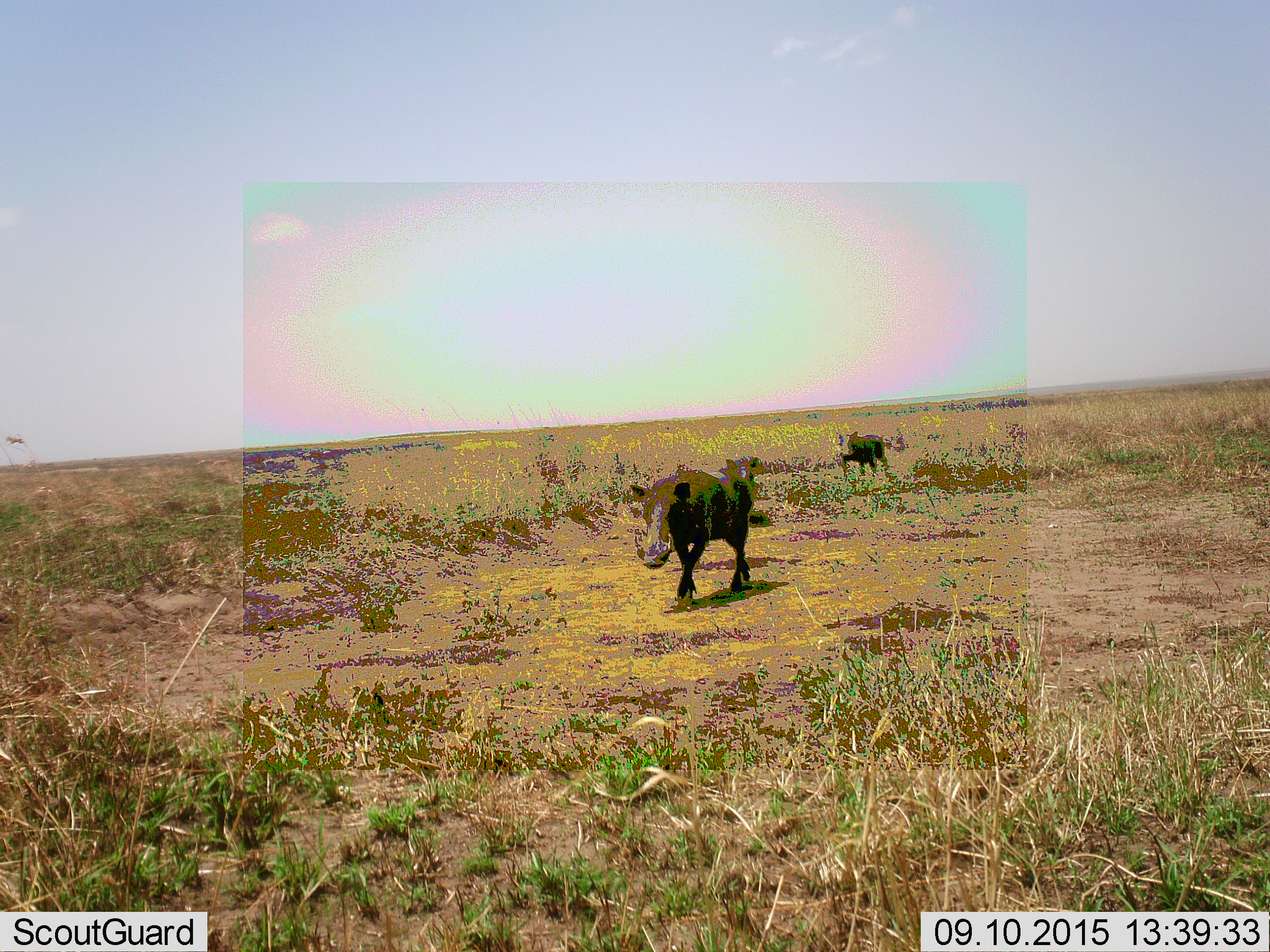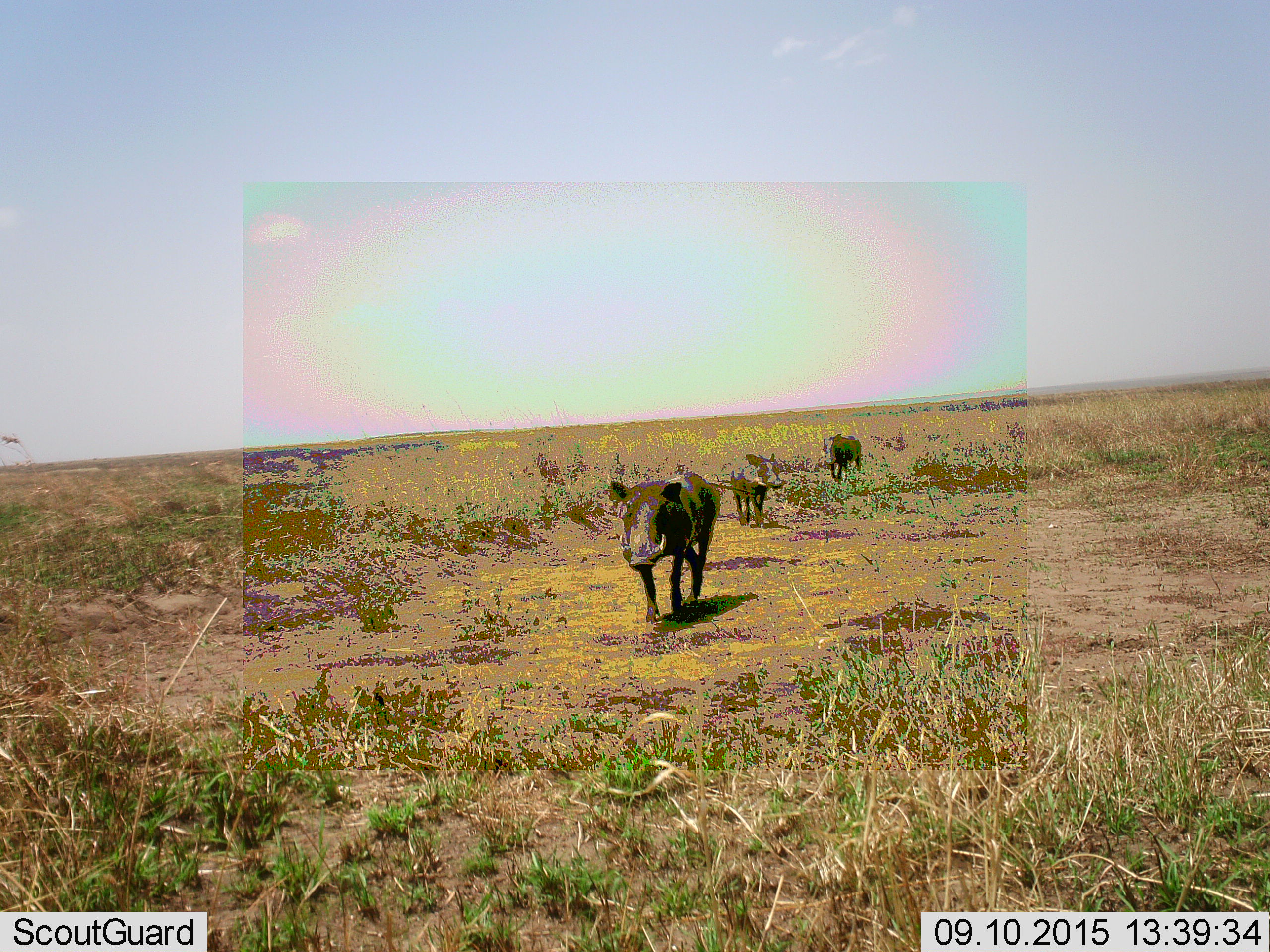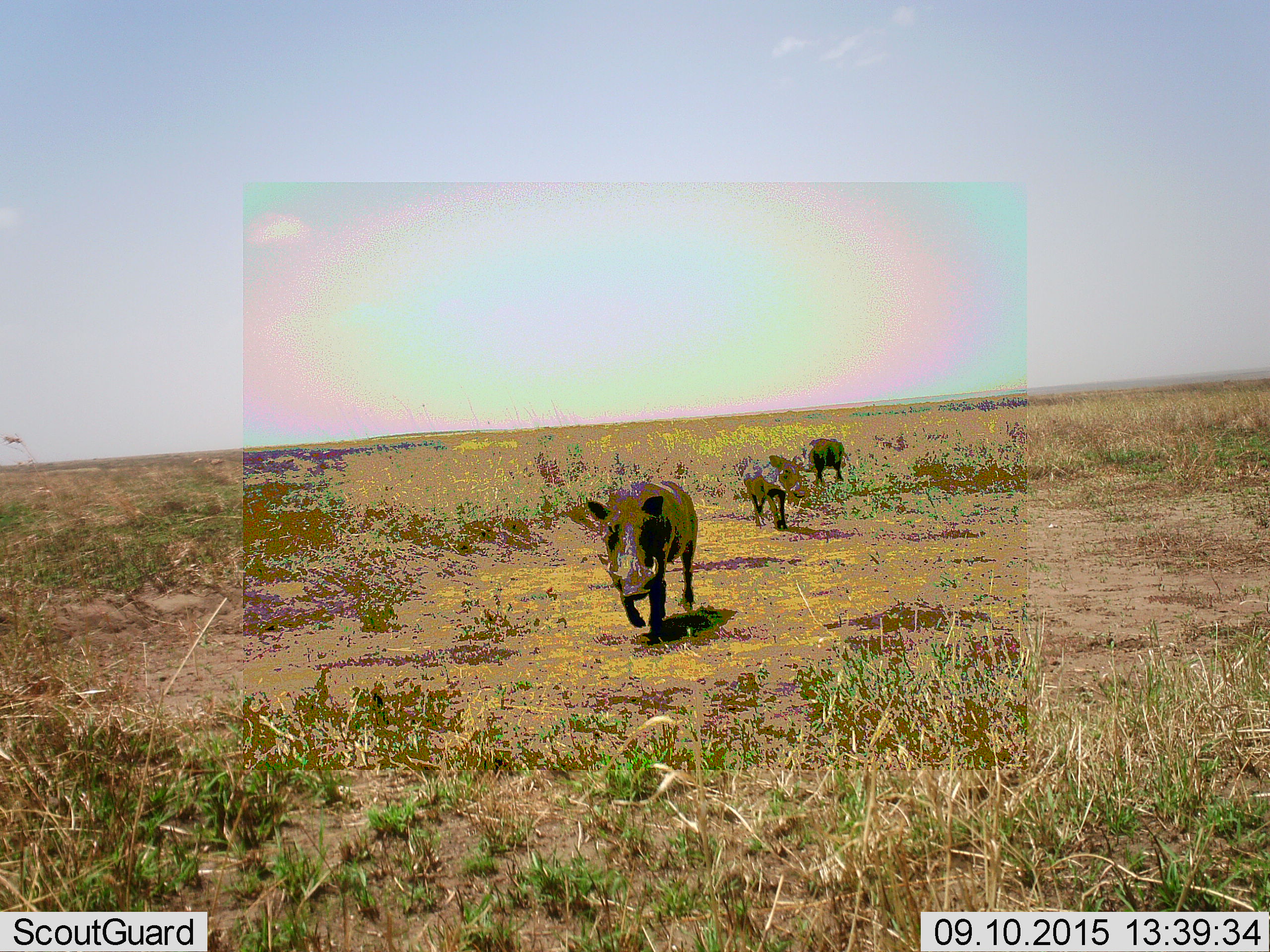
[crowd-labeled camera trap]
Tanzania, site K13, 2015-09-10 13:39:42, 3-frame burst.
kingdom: Animalia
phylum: Chordata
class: Mammalia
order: Artiodactyla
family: Suidae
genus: Phacochoerus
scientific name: Phacochoerus africanus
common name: warthog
Warthog (Phacochoerus africanus), count 3. Behavior (volunteer vote fractions): standing 20%, resting 0%, moving 90%, interacting 0%. Young present (vote fraction): 10%. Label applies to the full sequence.